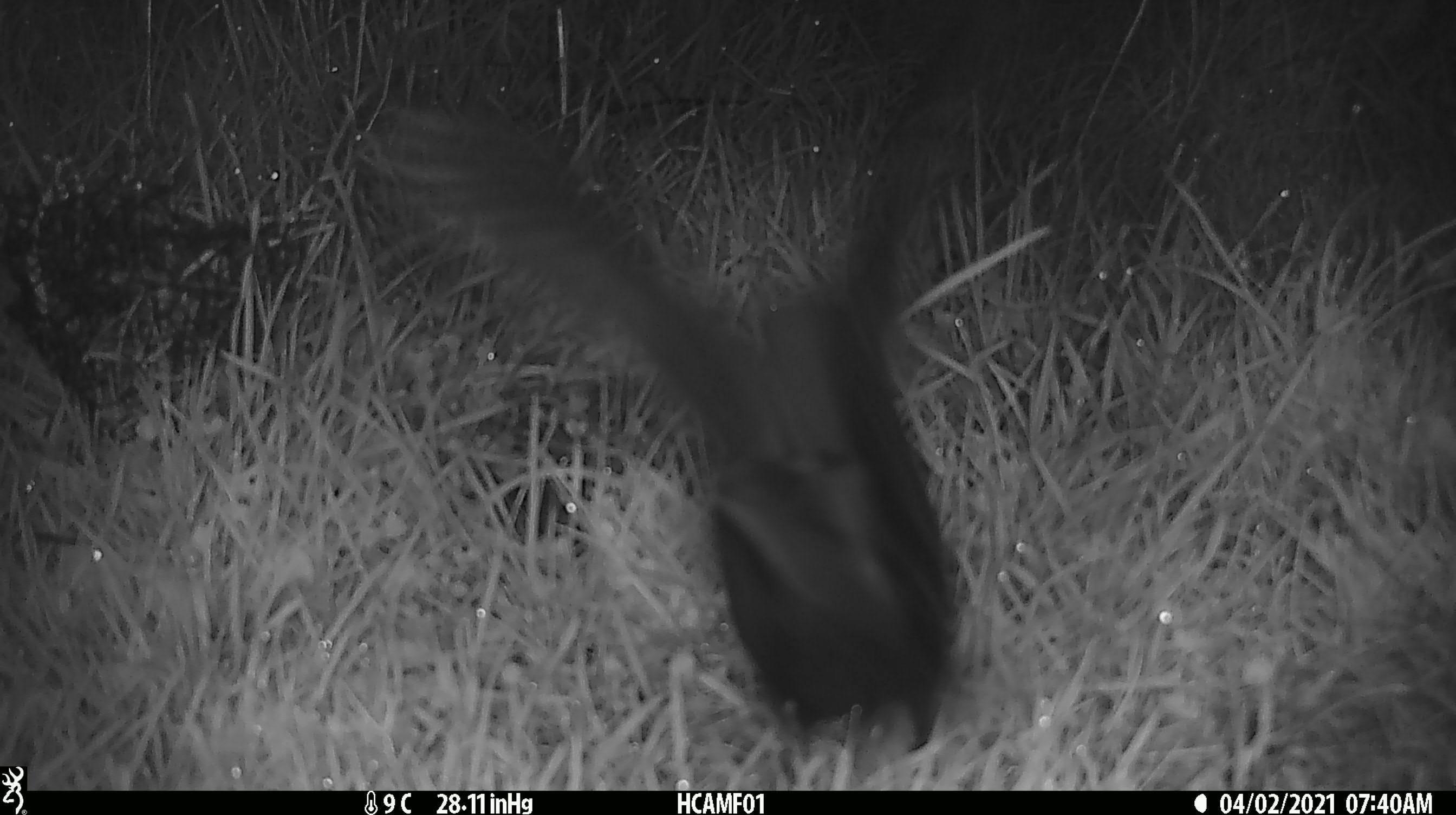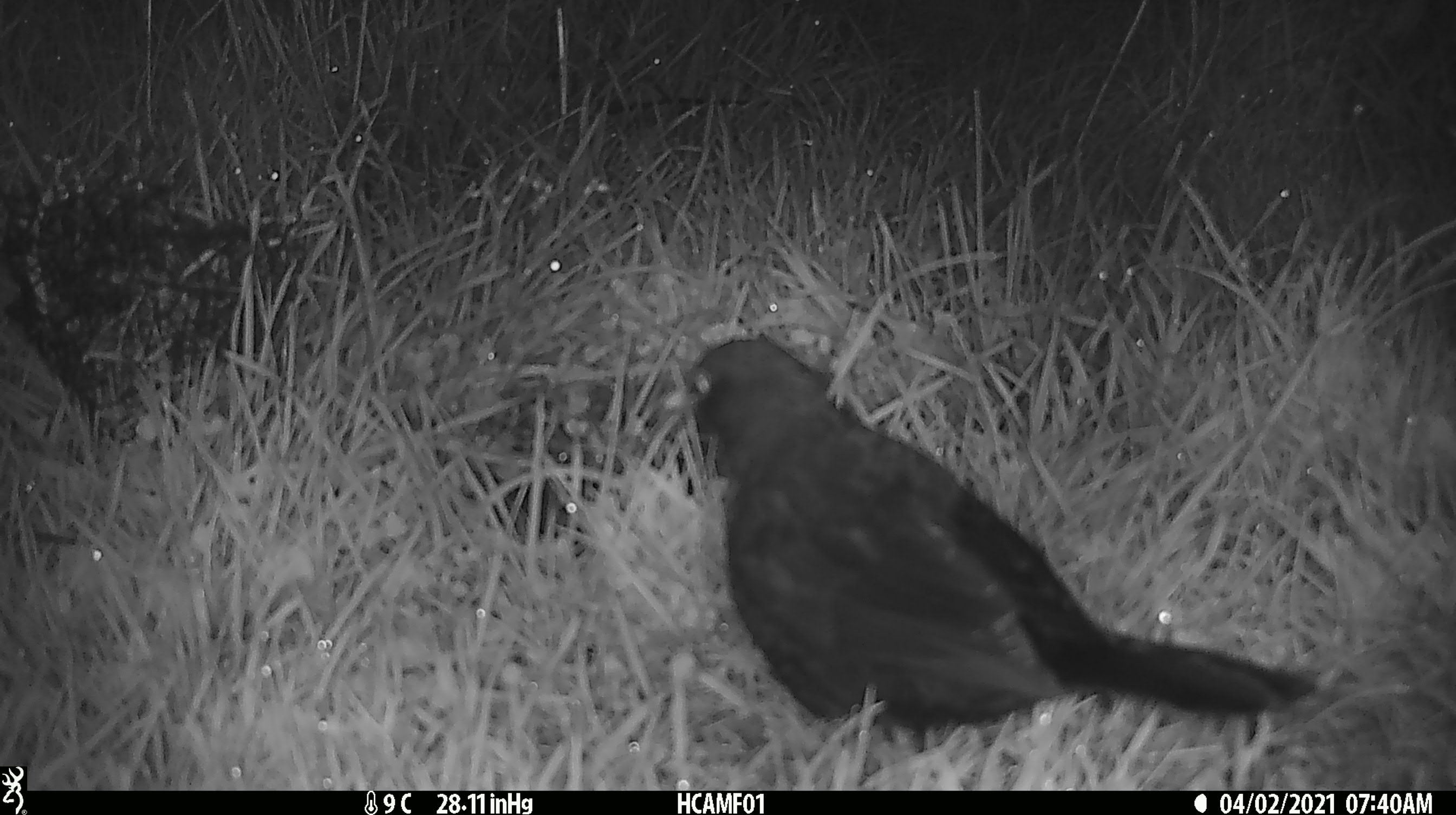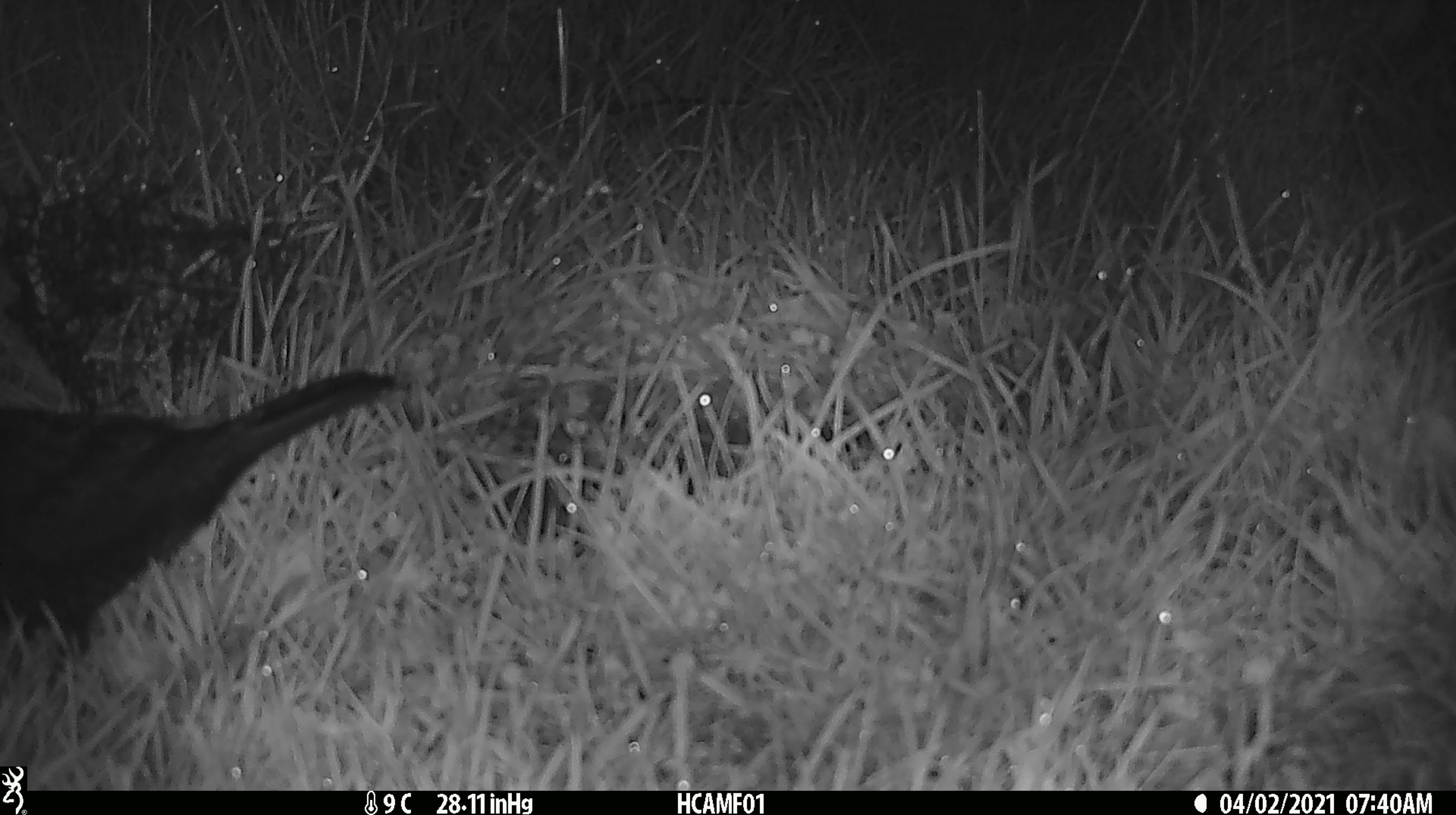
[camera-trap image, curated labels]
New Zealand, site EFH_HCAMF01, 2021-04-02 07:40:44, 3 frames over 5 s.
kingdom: Animalia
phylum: Chordata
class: Aves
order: Passeriformes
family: Turdidae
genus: Turdus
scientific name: Turdus merula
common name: eurasian blackbird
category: blackbird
Blackbird (eurasian blackbird) (Turdus merula).